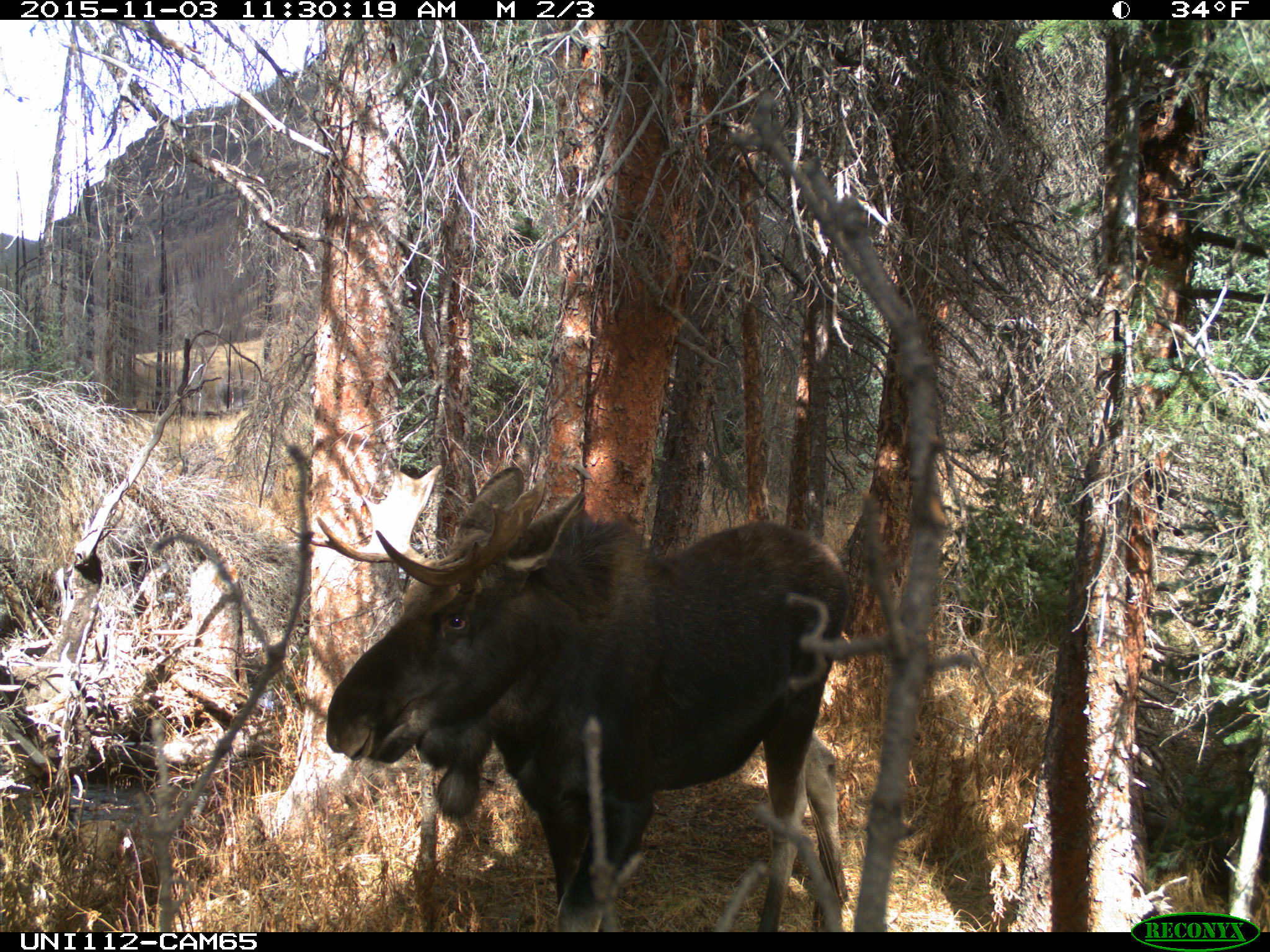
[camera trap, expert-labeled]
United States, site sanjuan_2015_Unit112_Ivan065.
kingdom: Animalia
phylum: Chordata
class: Mammalia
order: Artiodactyla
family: Cervidae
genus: Alces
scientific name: Alces alces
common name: moose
Alces alces (moose).